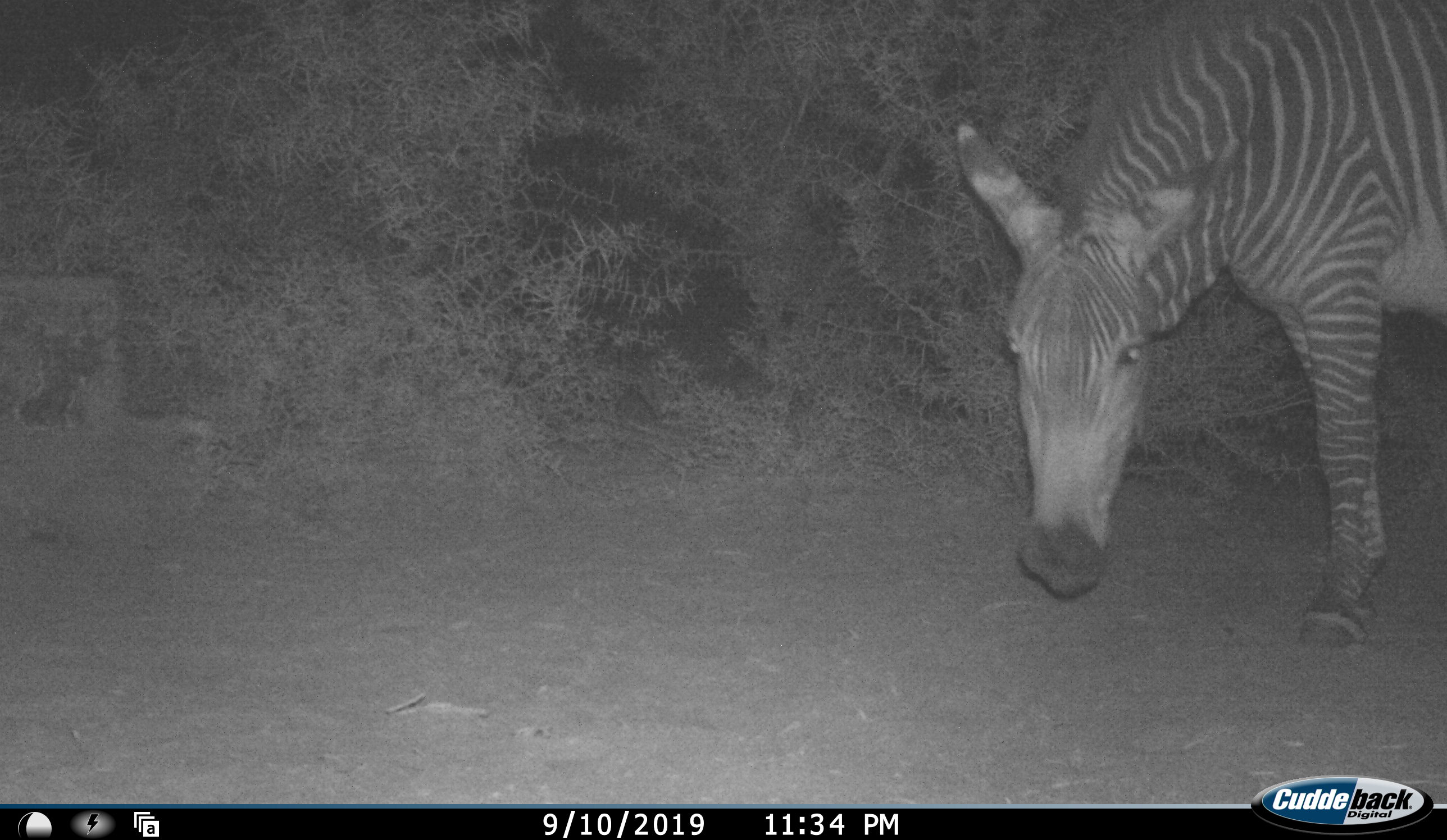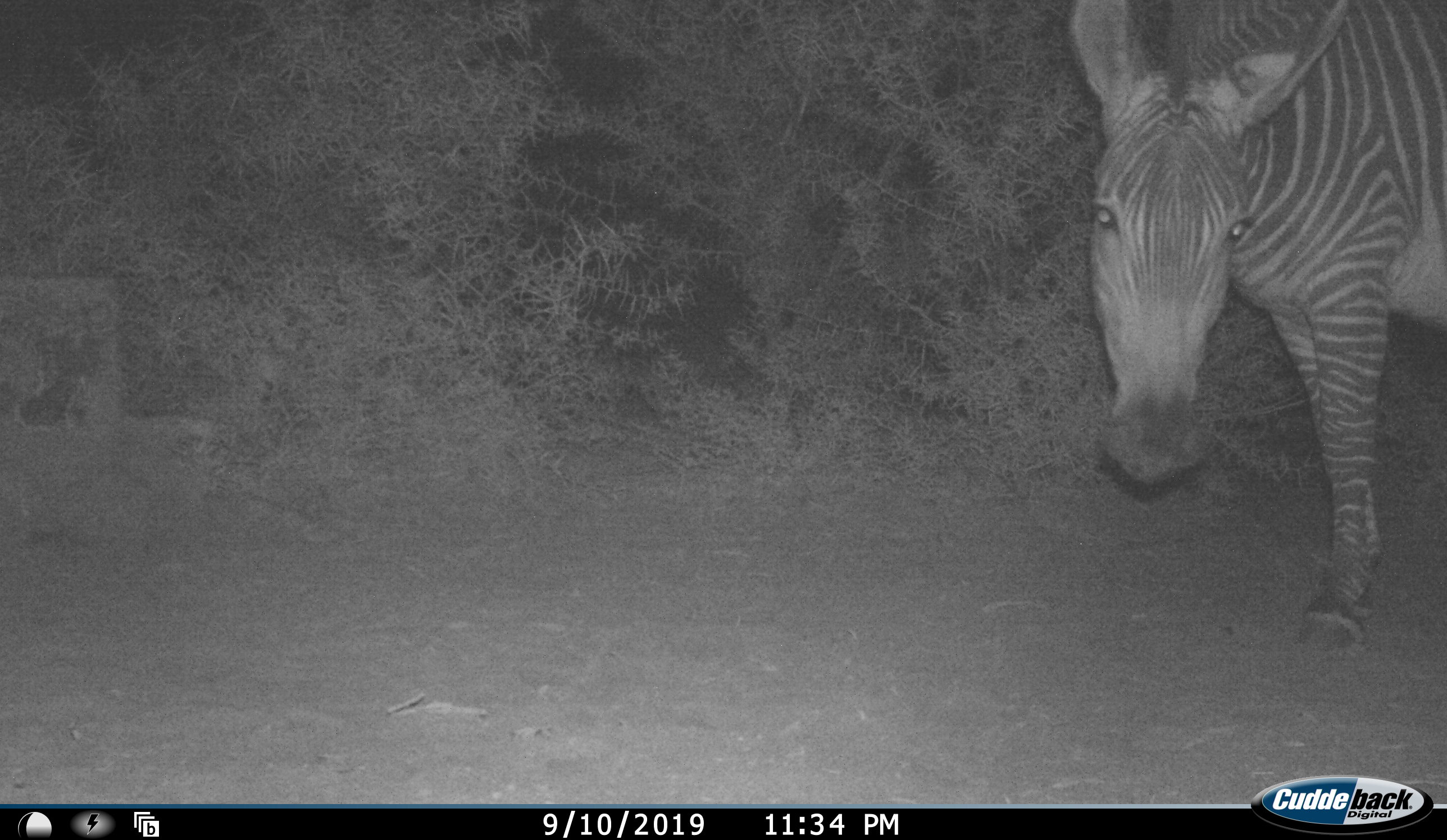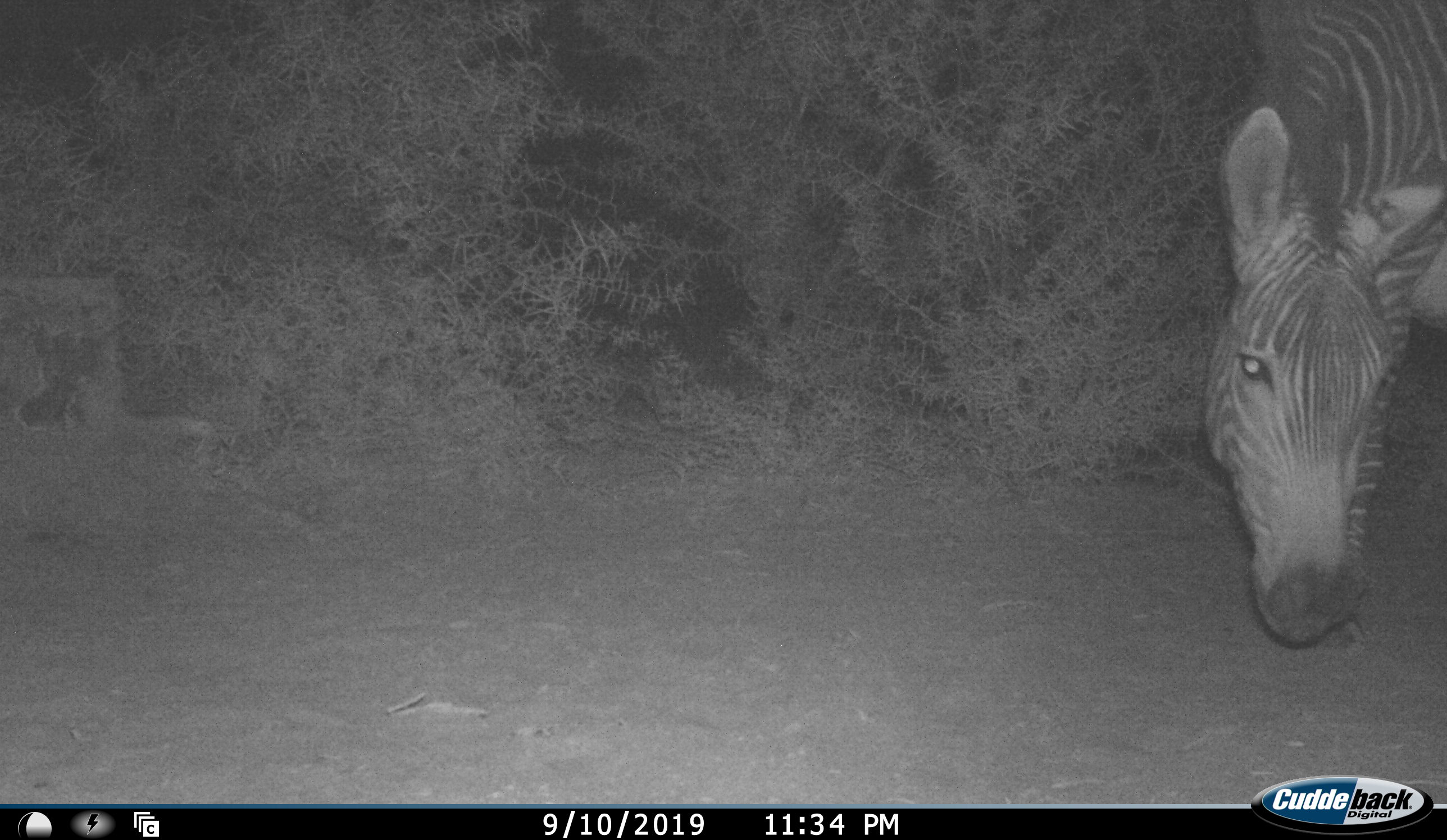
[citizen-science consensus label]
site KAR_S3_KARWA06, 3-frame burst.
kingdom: Animalia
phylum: Chordata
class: Mammalia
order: Perissodactyla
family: Equidae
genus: Equus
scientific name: Equus zebra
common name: mountain zebra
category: zebramountain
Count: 1.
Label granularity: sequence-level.